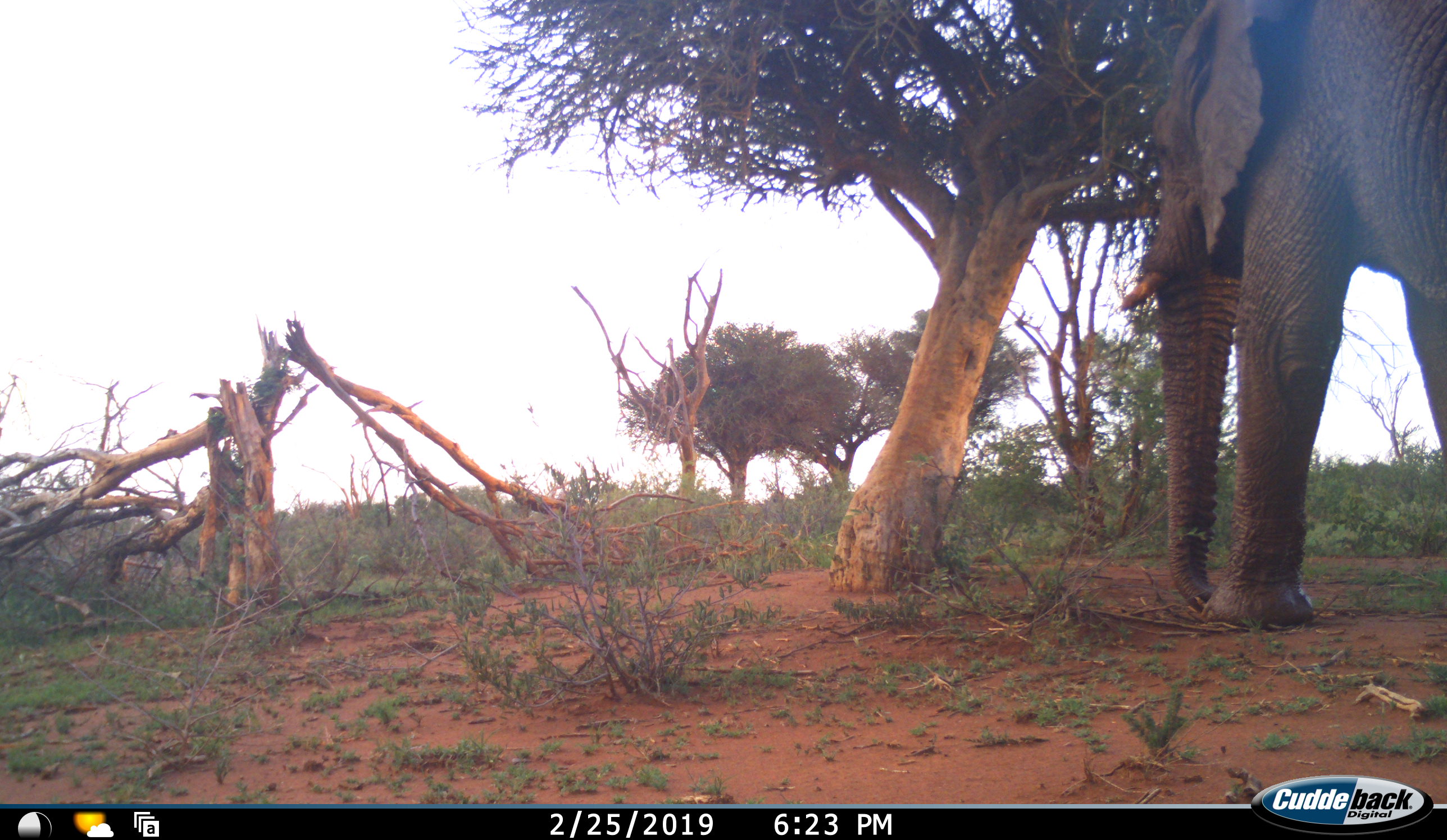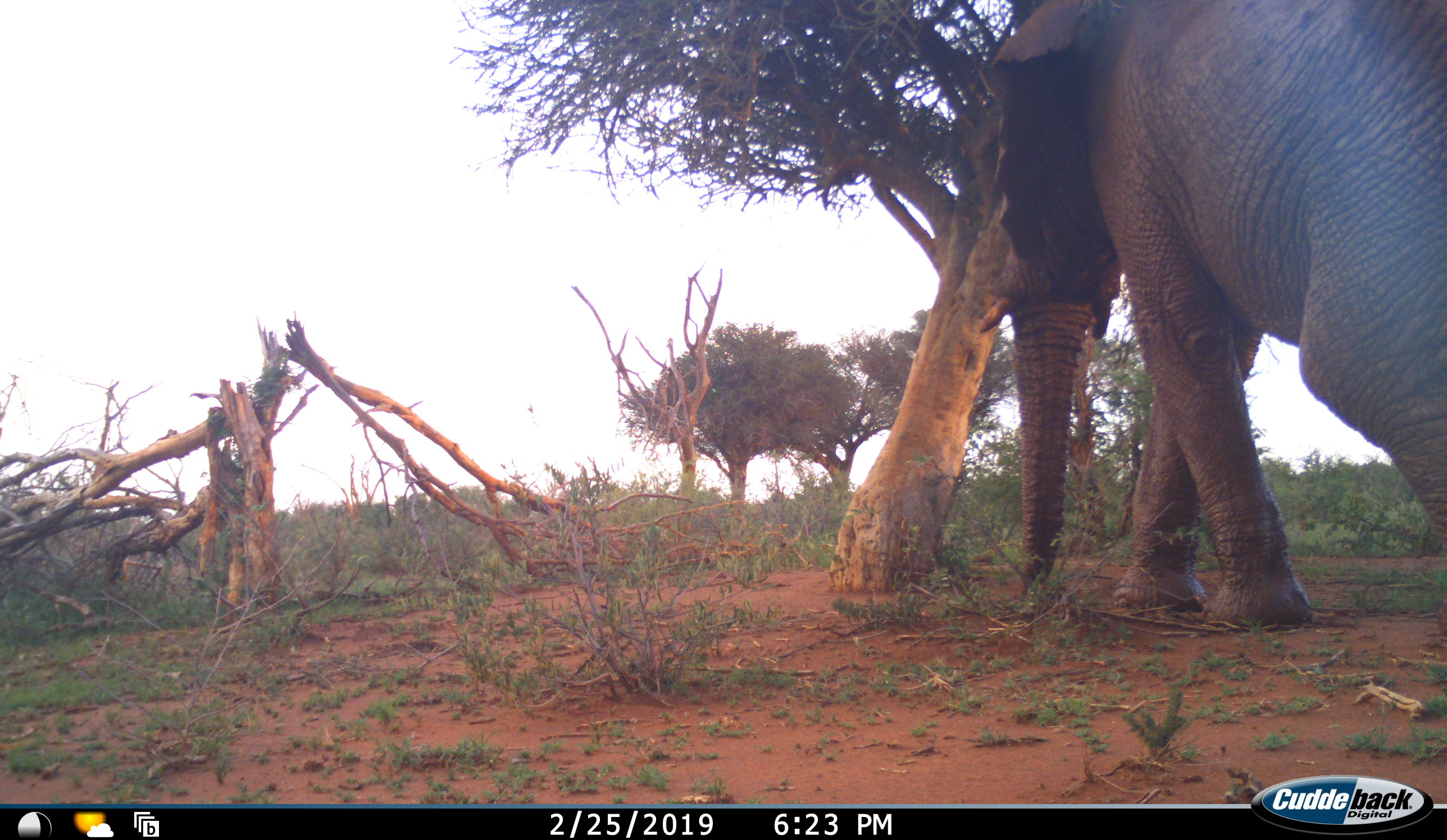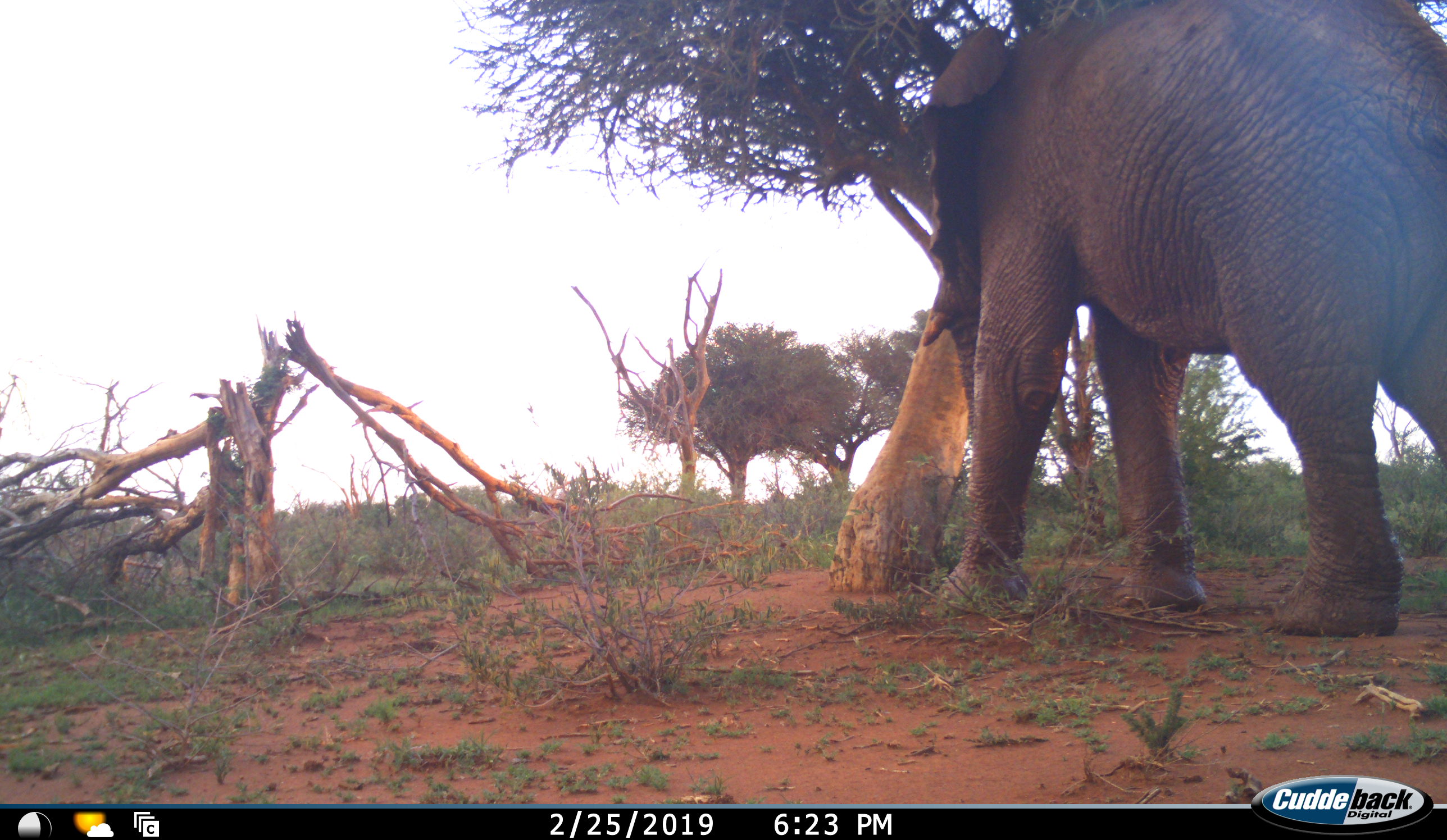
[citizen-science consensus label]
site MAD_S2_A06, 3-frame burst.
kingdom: Animalia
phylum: Chordata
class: Mammalia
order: Proboscidea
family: Elephantidae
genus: Loxodonta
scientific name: Loxodonta africana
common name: african bush elephant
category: elephant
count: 1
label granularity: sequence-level